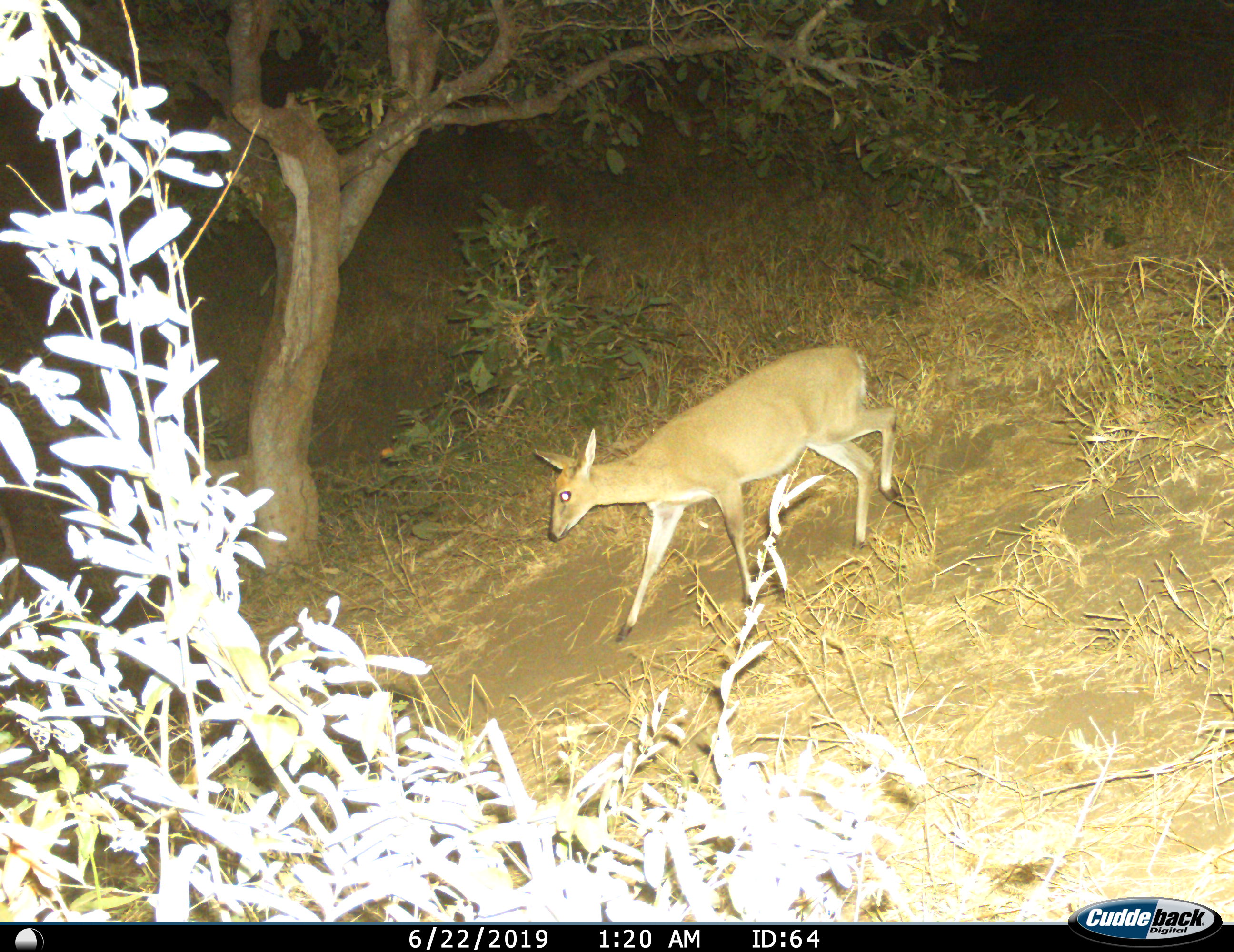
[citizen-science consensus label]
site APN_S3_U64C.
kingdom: Animalia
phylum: Chordata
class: Mammalia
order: Artiodactyla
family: Bovidae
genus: Sylvicapra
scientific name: Sylvicapra grimmia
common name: common duiker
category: duikercommongrey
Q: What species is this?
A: Duikercommongrey (common duiker) (Sylvicapra grimmia).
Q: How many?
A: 1.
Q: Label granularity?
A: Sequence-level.